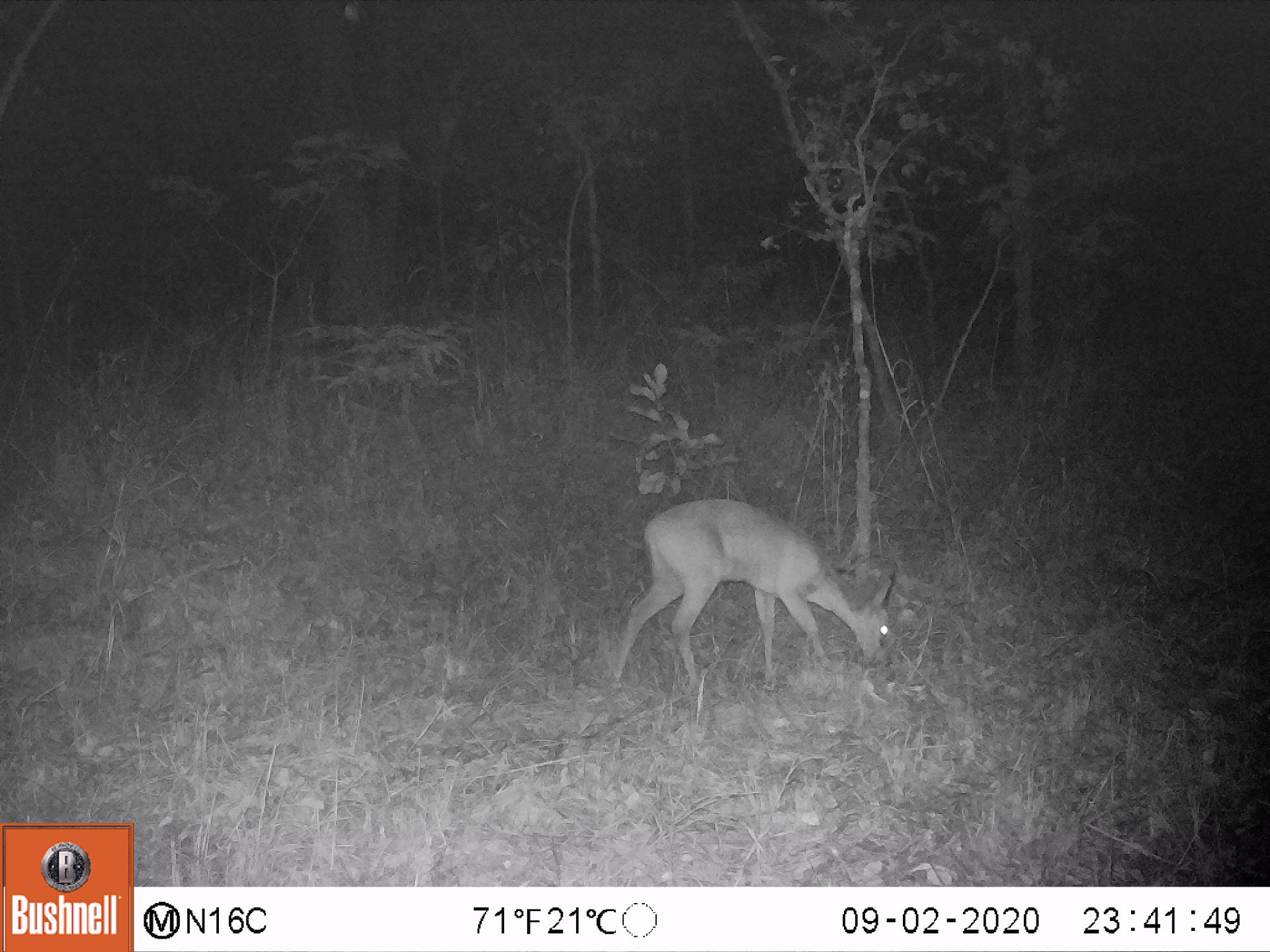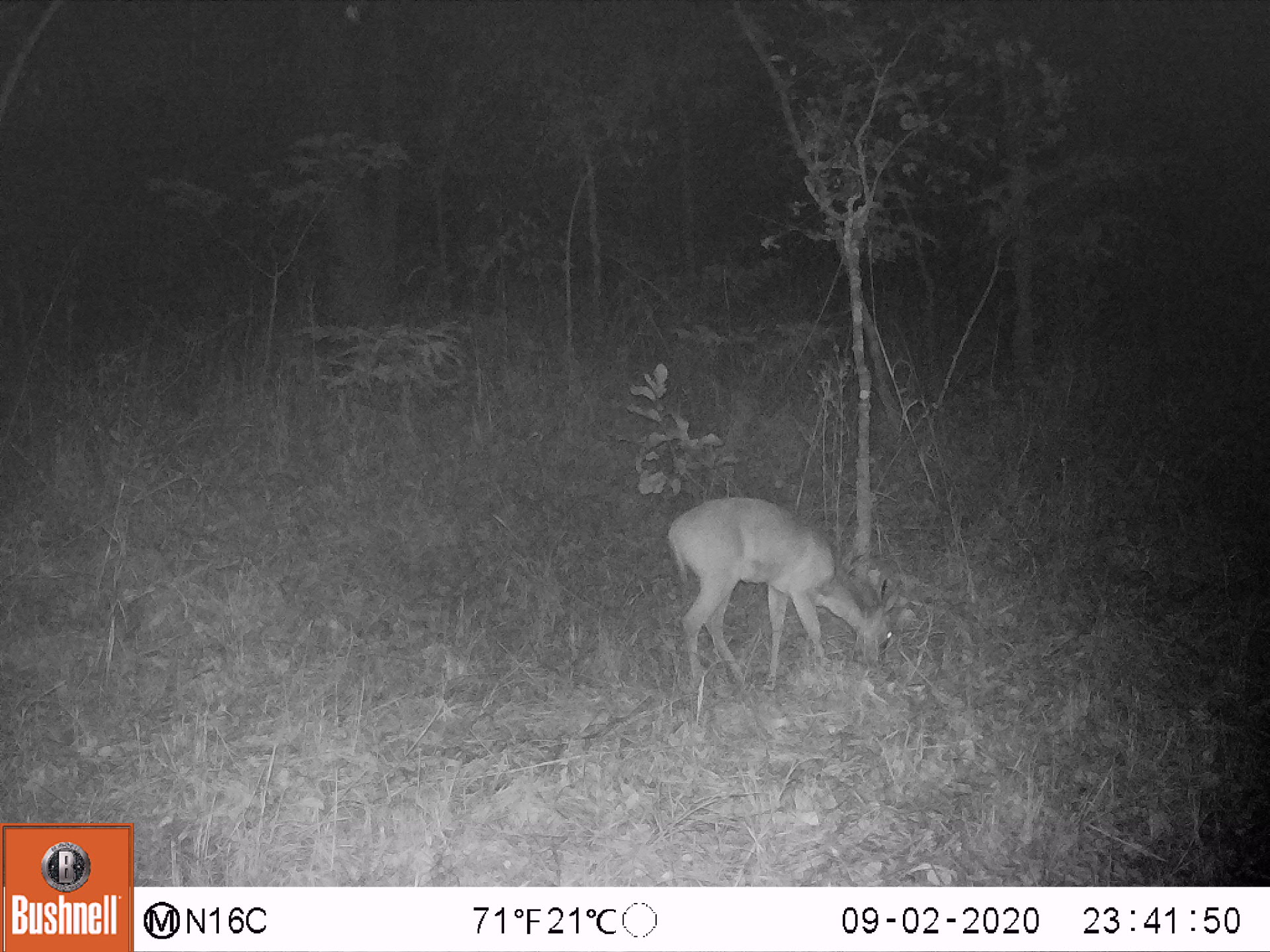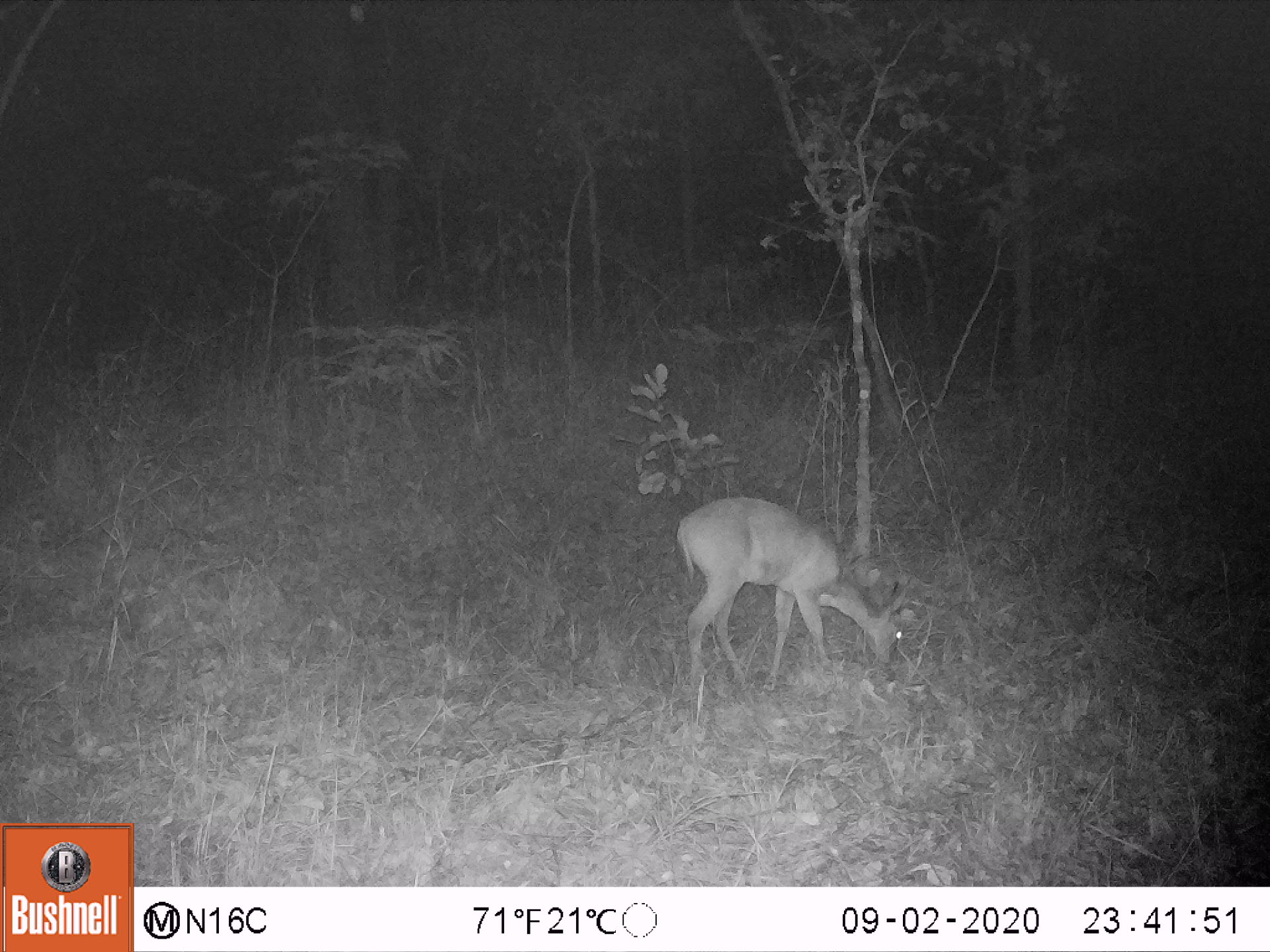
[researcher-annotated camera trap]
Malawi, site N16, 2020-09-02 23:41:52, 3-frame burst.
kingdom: Animalia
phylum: Chordata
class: Mammalia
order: Artiodactyla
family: Bovidae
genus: Sylvicapra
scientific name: Sylvicapra grimmia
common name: common duiker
Common duiker (Sylvicapra grimmia), count 1.